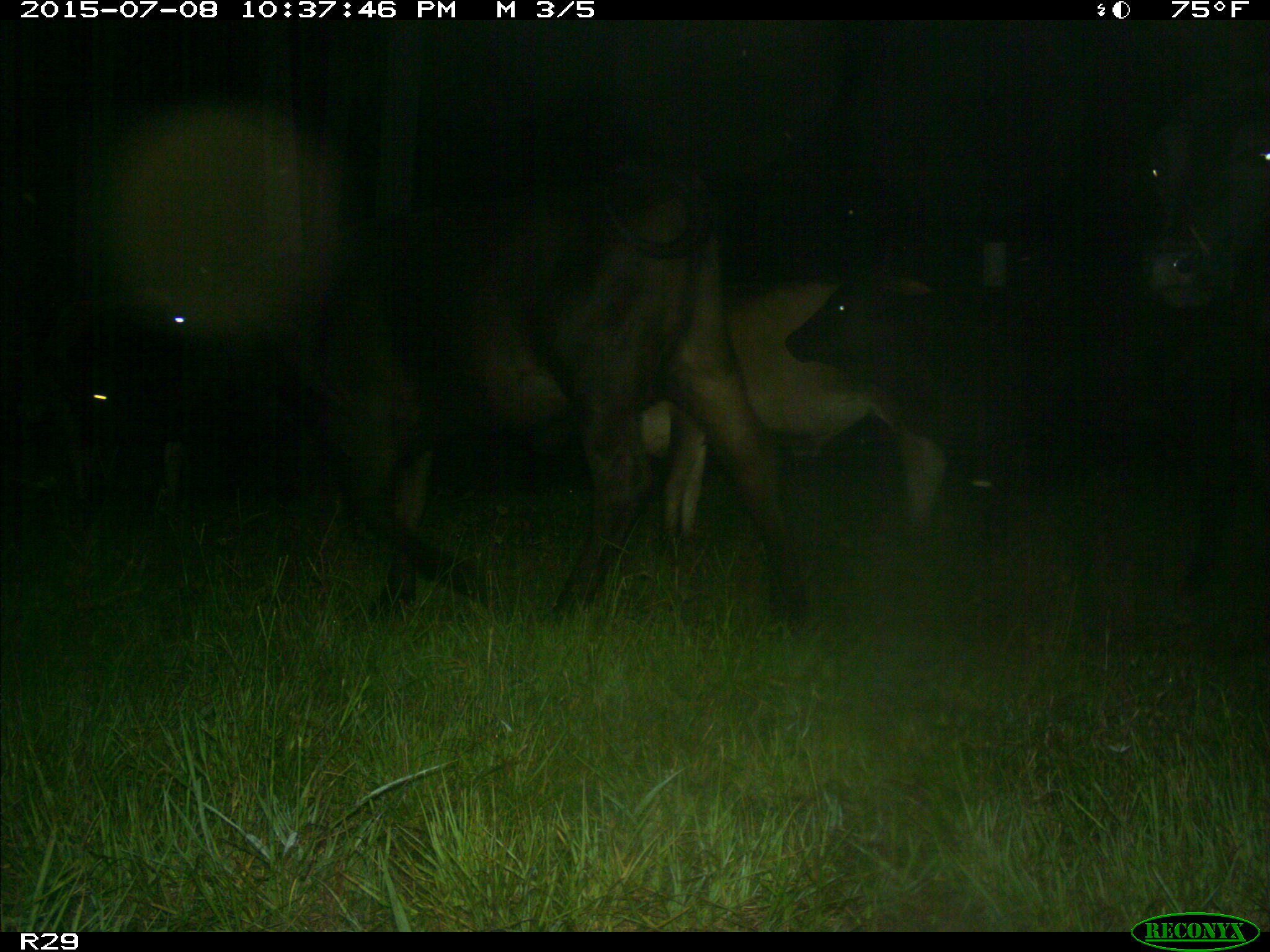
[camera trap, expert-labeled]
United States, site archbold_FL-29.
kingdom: Animalia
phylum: Chordata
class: Mammalia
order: Artiodactyla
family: Bovidae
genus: Bos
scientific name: Bos taurus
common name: domestic cow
Bos taurus (domestic cow).